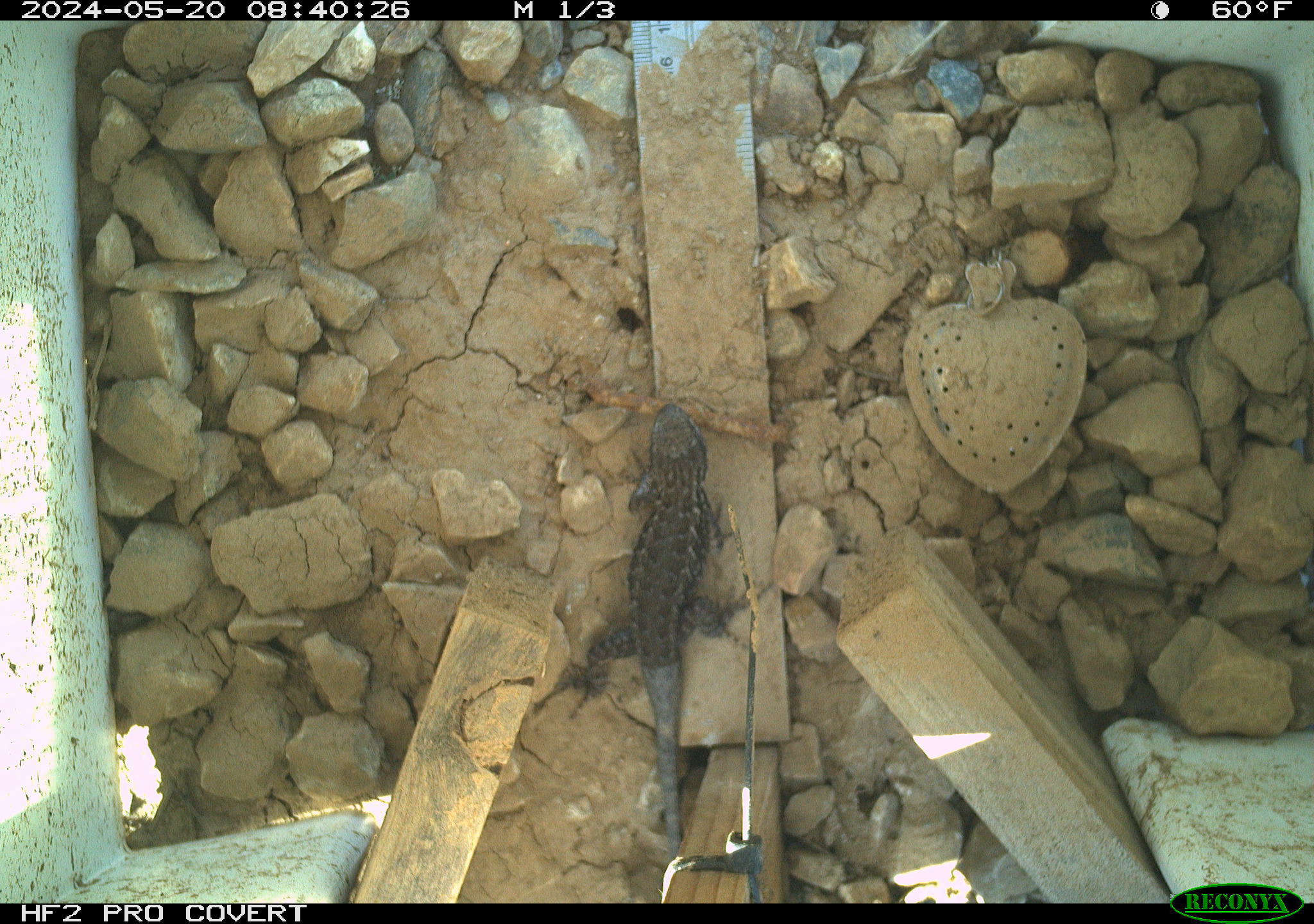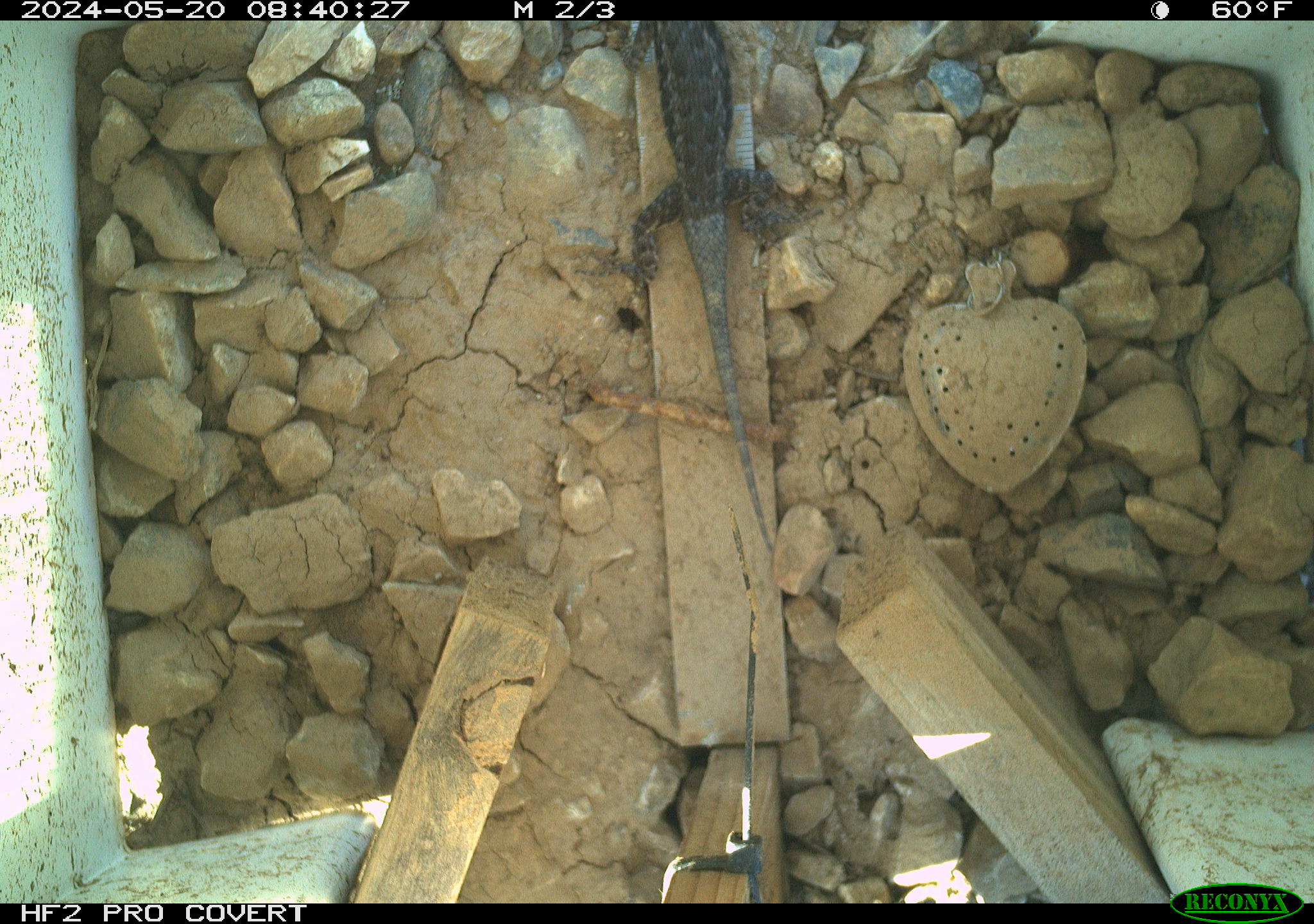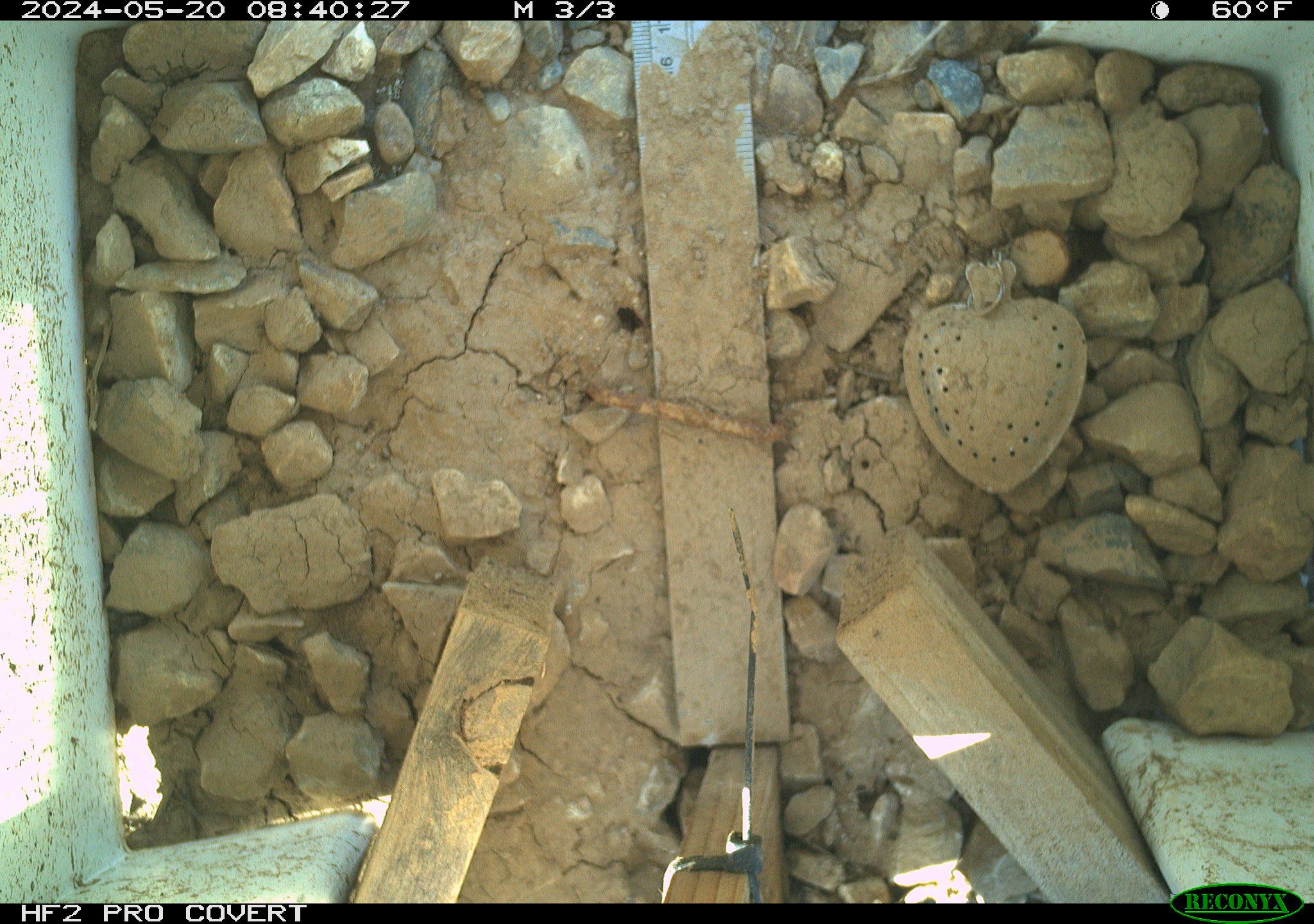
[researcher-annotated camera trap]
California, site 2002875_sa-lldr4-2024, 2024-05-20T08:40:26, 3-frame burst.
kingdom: Animalia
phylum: Chordata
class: Reptilia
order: Squamata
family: Phrynosomatidae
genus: Sceloporus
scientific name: Sceloporus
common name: spiny lizards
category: sceloporus species